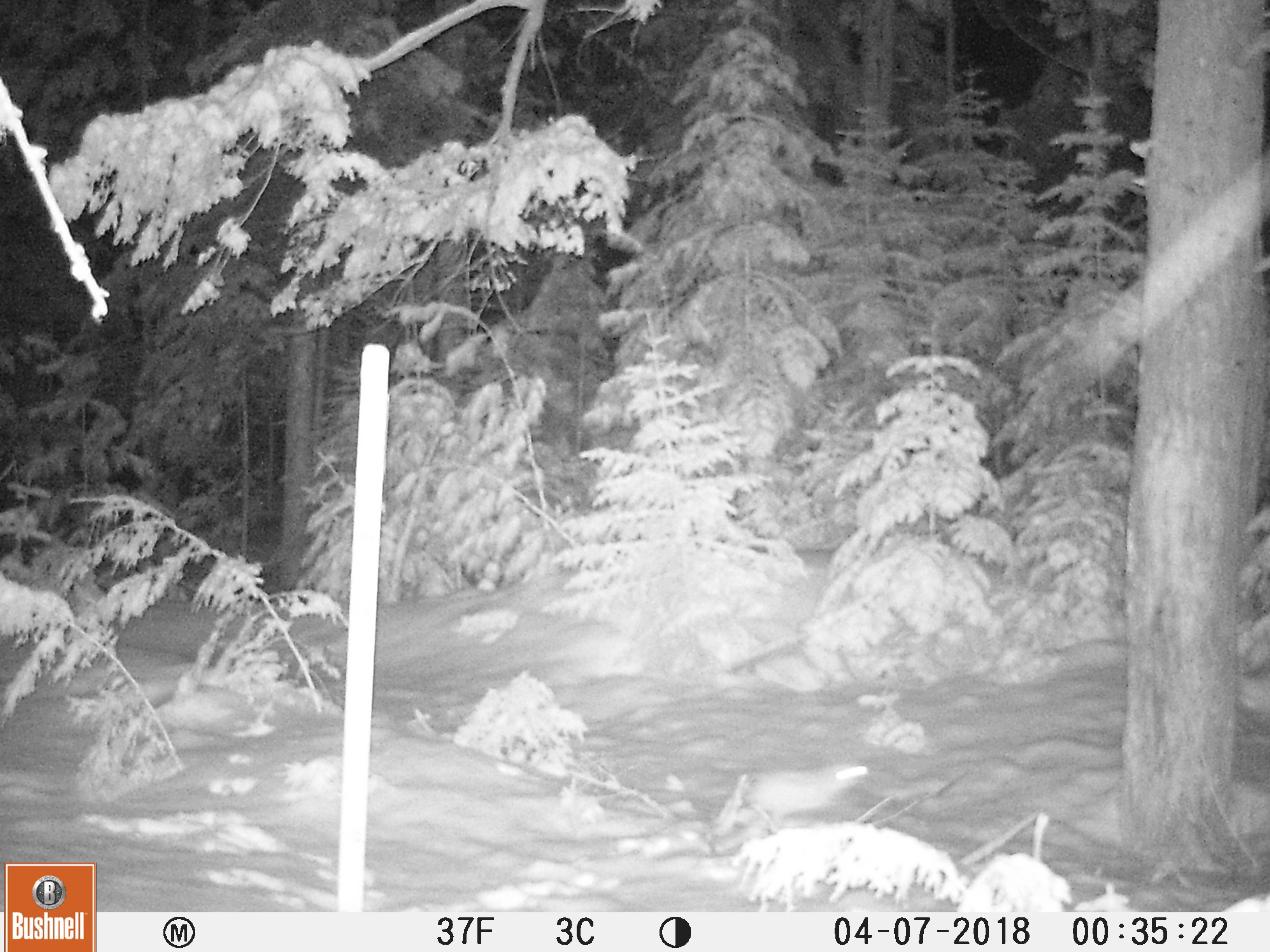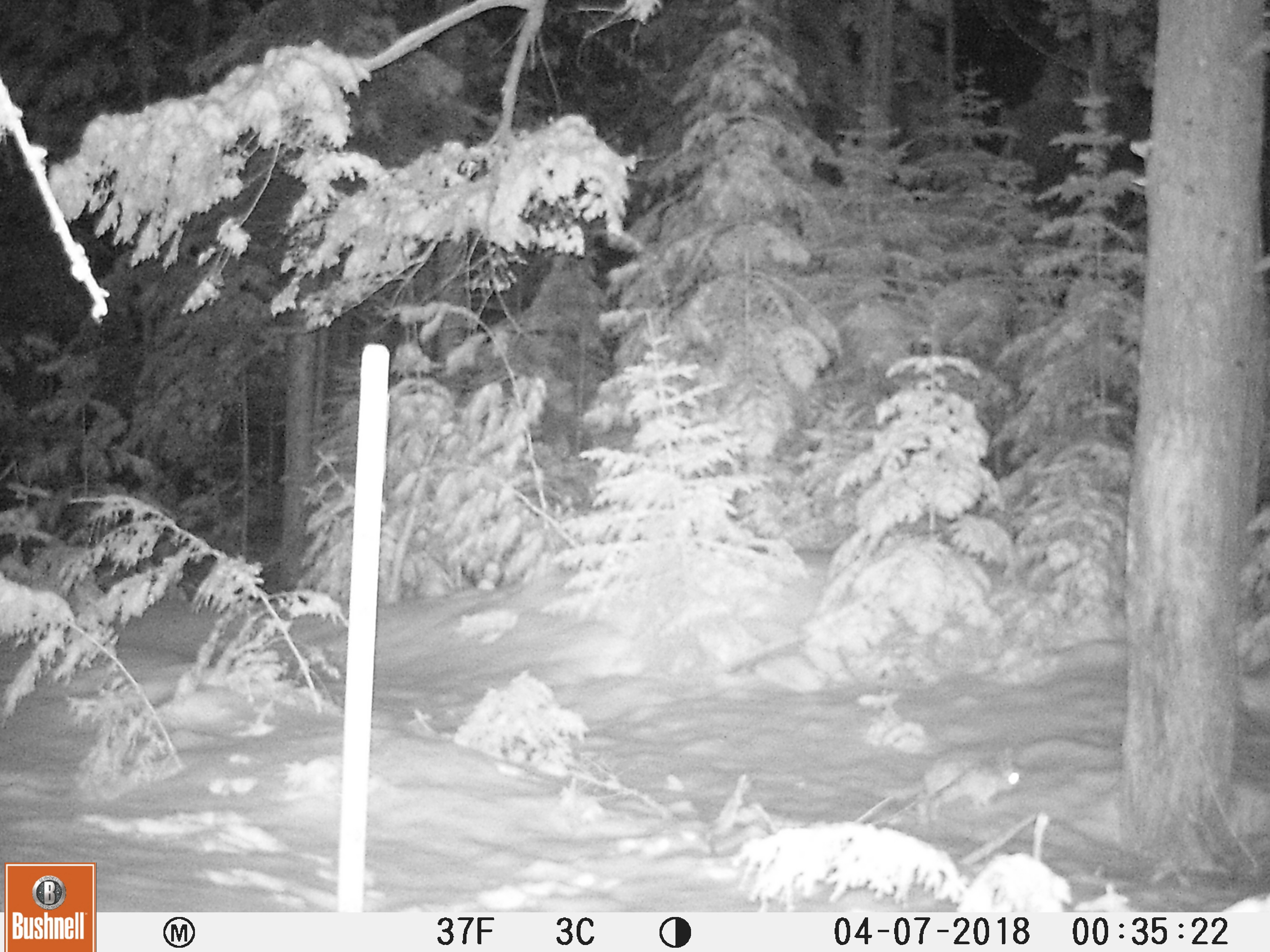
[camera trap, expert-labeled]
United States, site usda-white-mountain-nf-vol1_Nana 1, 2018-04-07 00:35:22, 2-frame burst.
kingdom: Animalia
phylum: Chordata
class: Mammalia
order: Lagomorpha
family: Leporidae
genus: Lepus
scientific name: Lepus americanus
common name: snowshoe hare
Snowshoe hare (Lepus americanus).